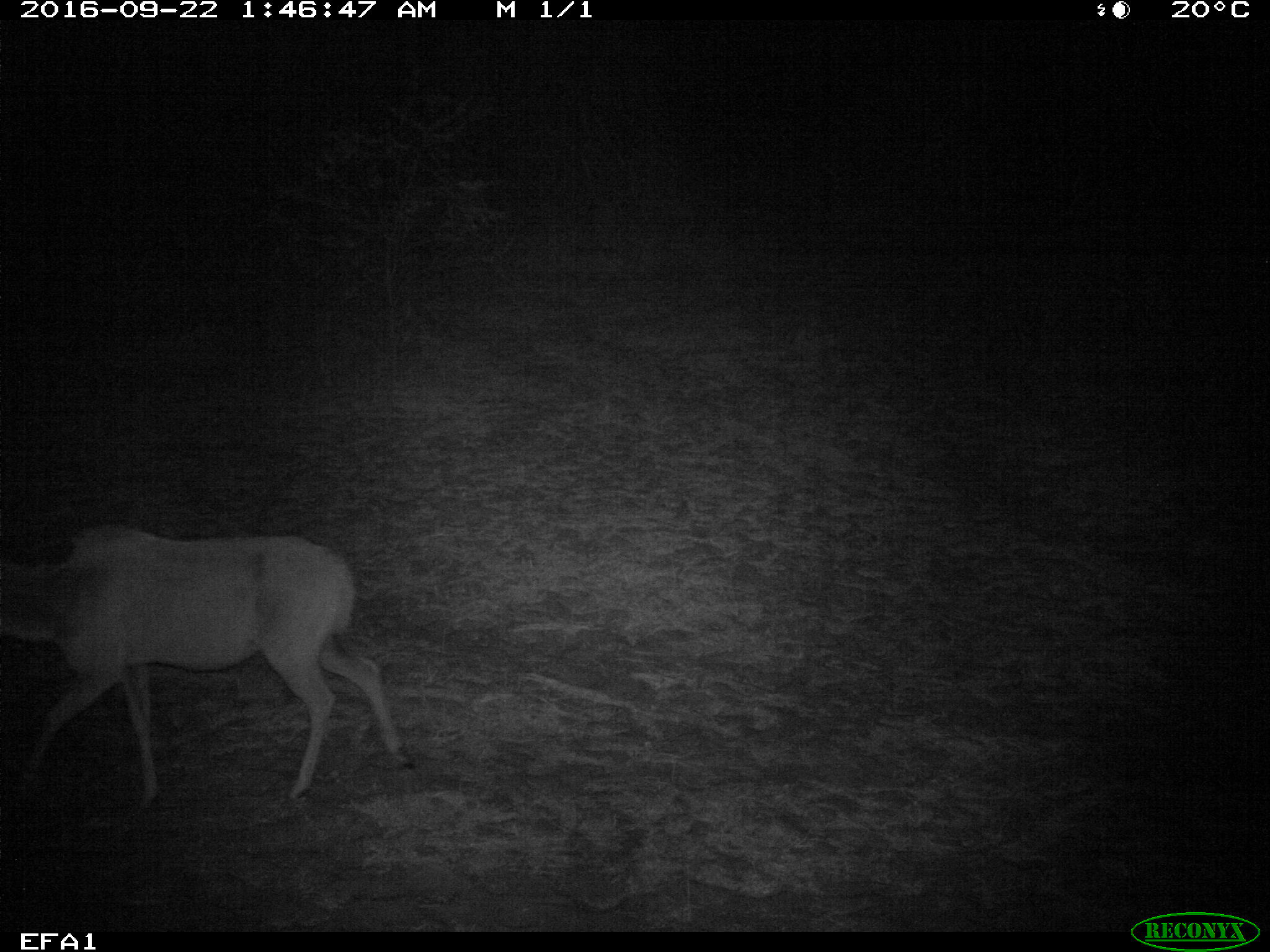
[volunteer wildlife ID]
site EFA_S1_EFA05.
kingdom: Animalia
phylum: Chordata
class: Mammalia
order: Artiodactyla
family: Bovidae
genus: Tragelaphus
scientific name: Tragelaphus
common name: kudu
Kudu (Tragelaphus), count 1. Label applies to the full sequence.